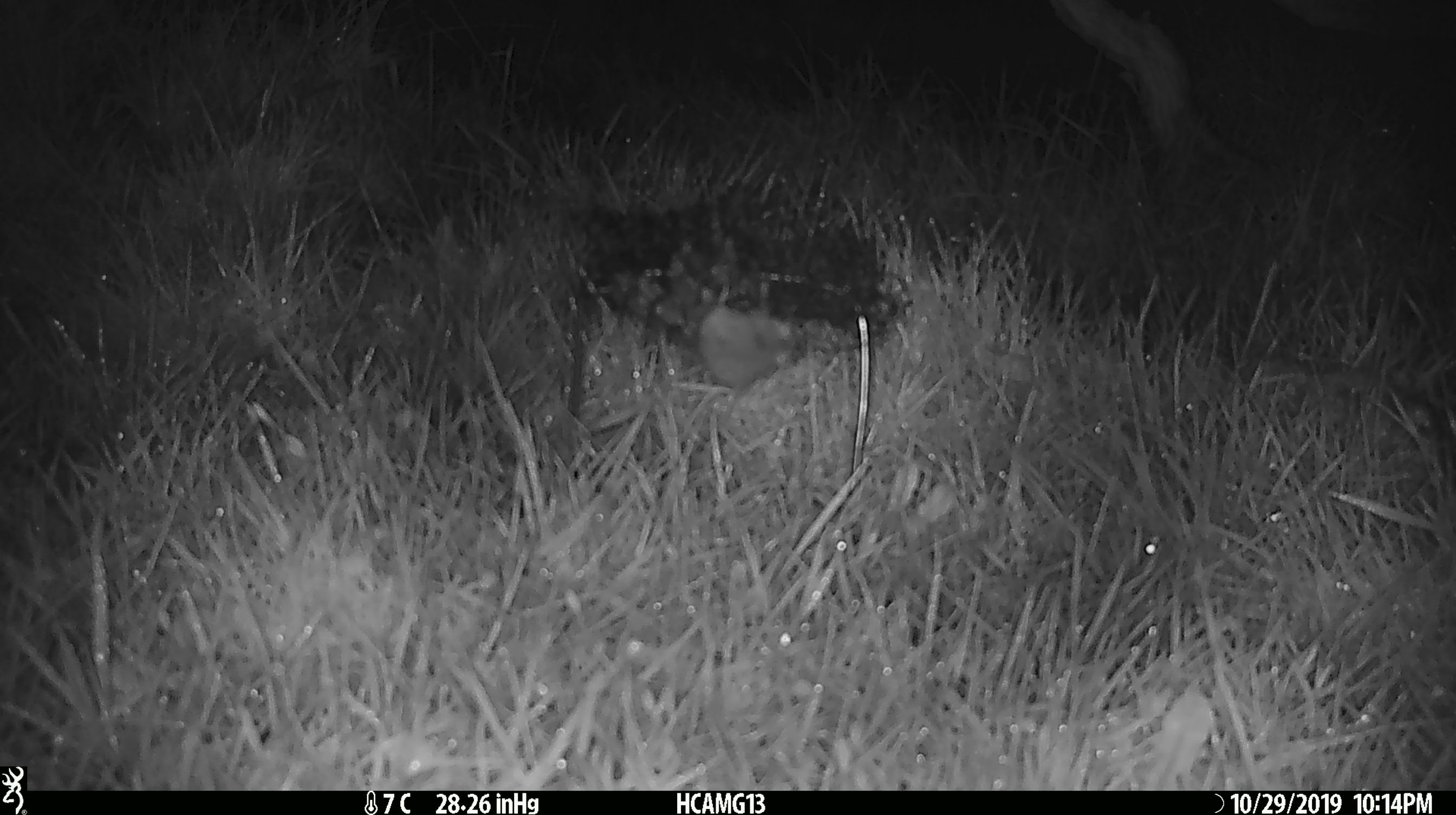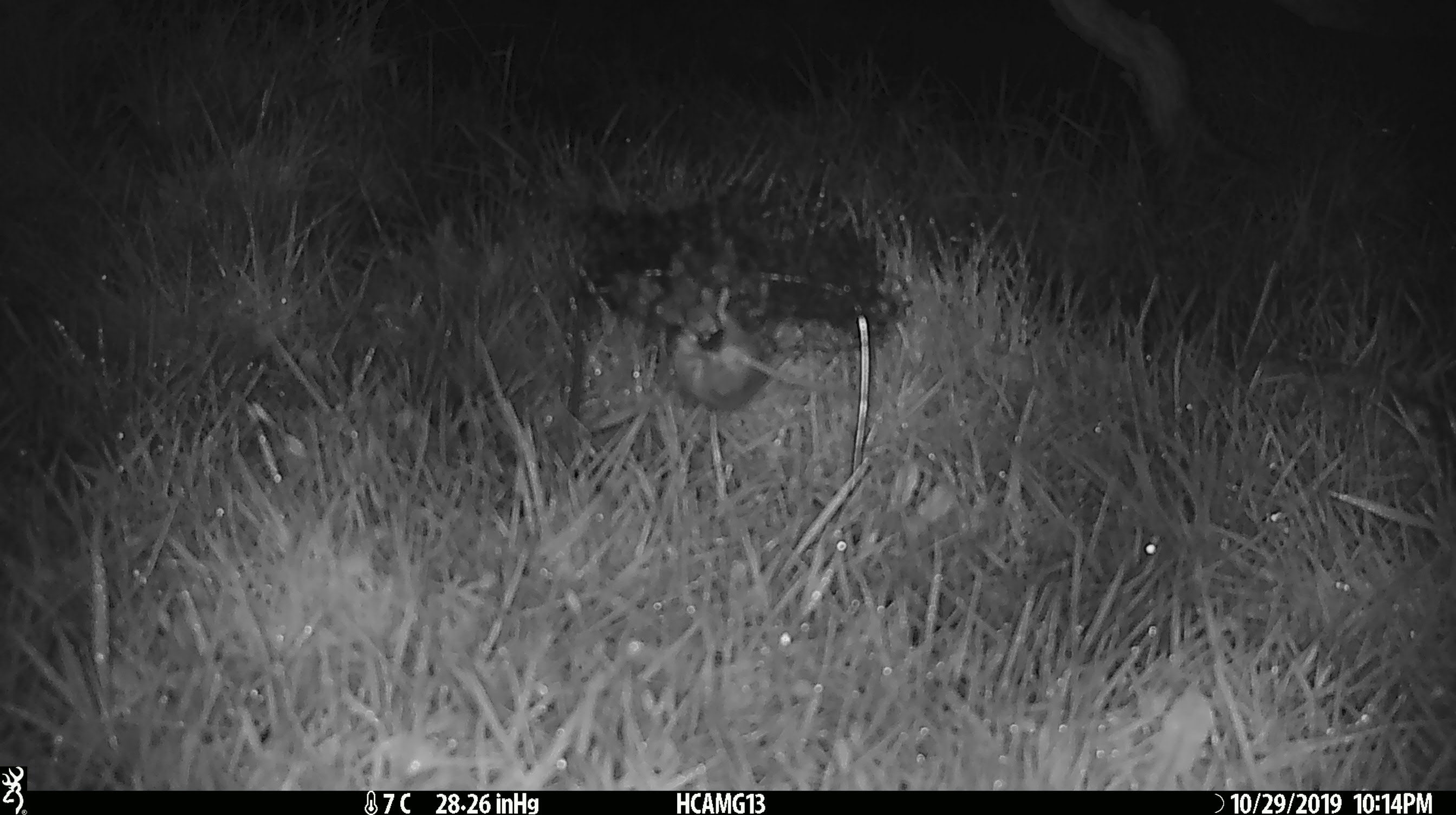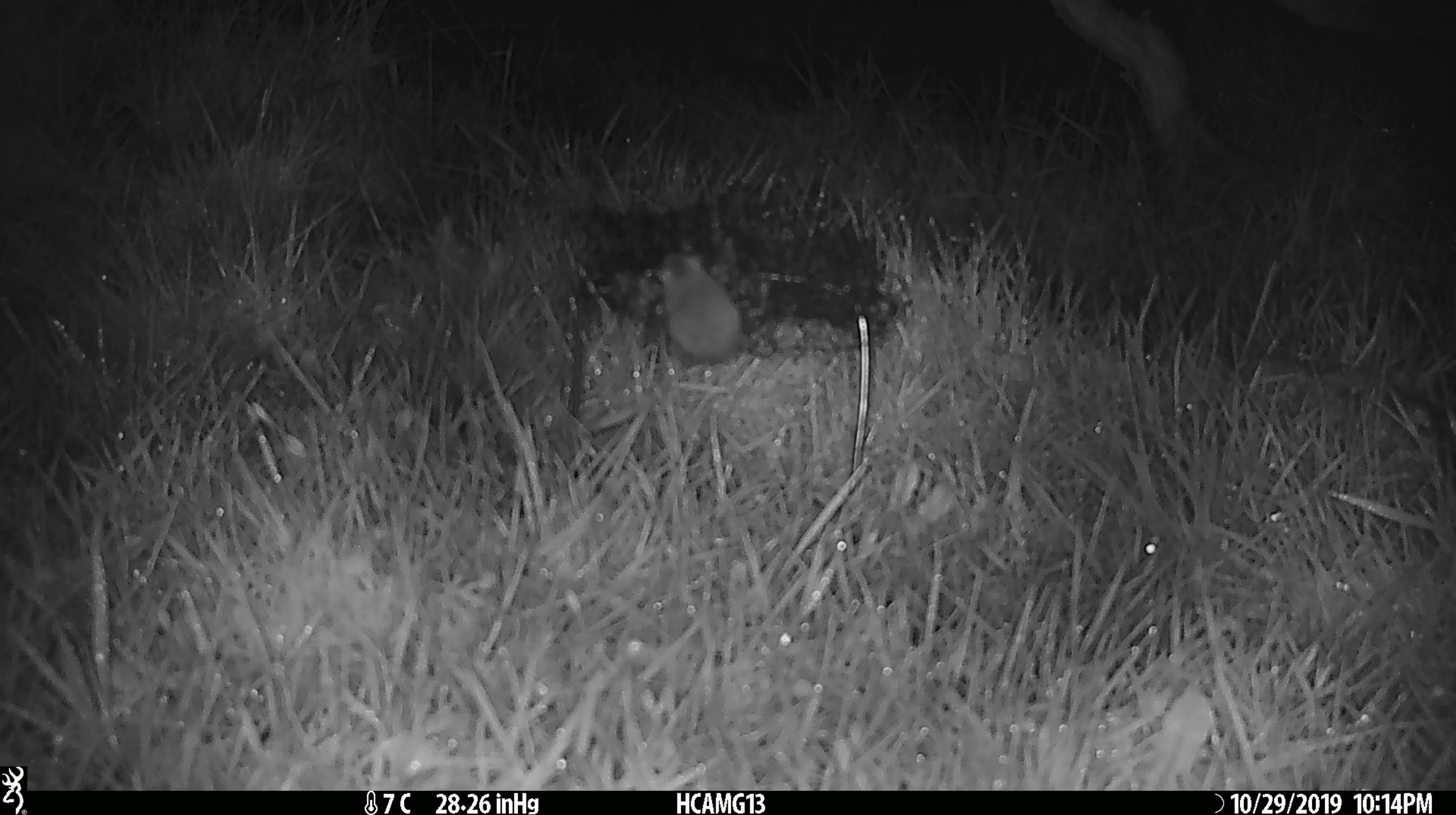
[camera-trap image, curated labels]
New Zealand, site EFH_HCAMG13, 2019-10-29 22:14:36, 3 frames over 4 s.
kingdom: Animalia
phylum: Chordata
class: Mammalia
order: Rodentia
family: Muridae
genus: Mus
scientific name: Mus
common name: mouse